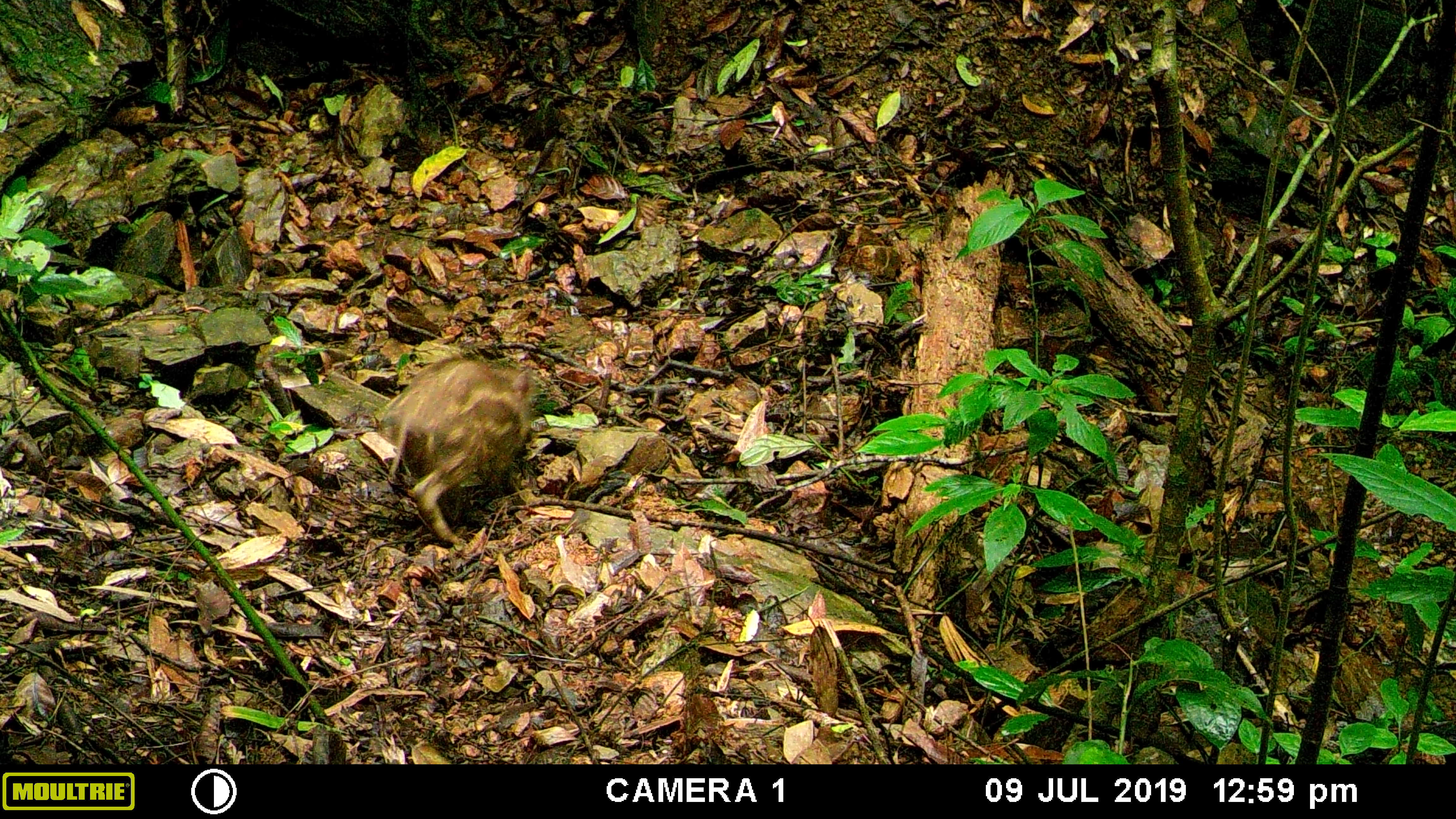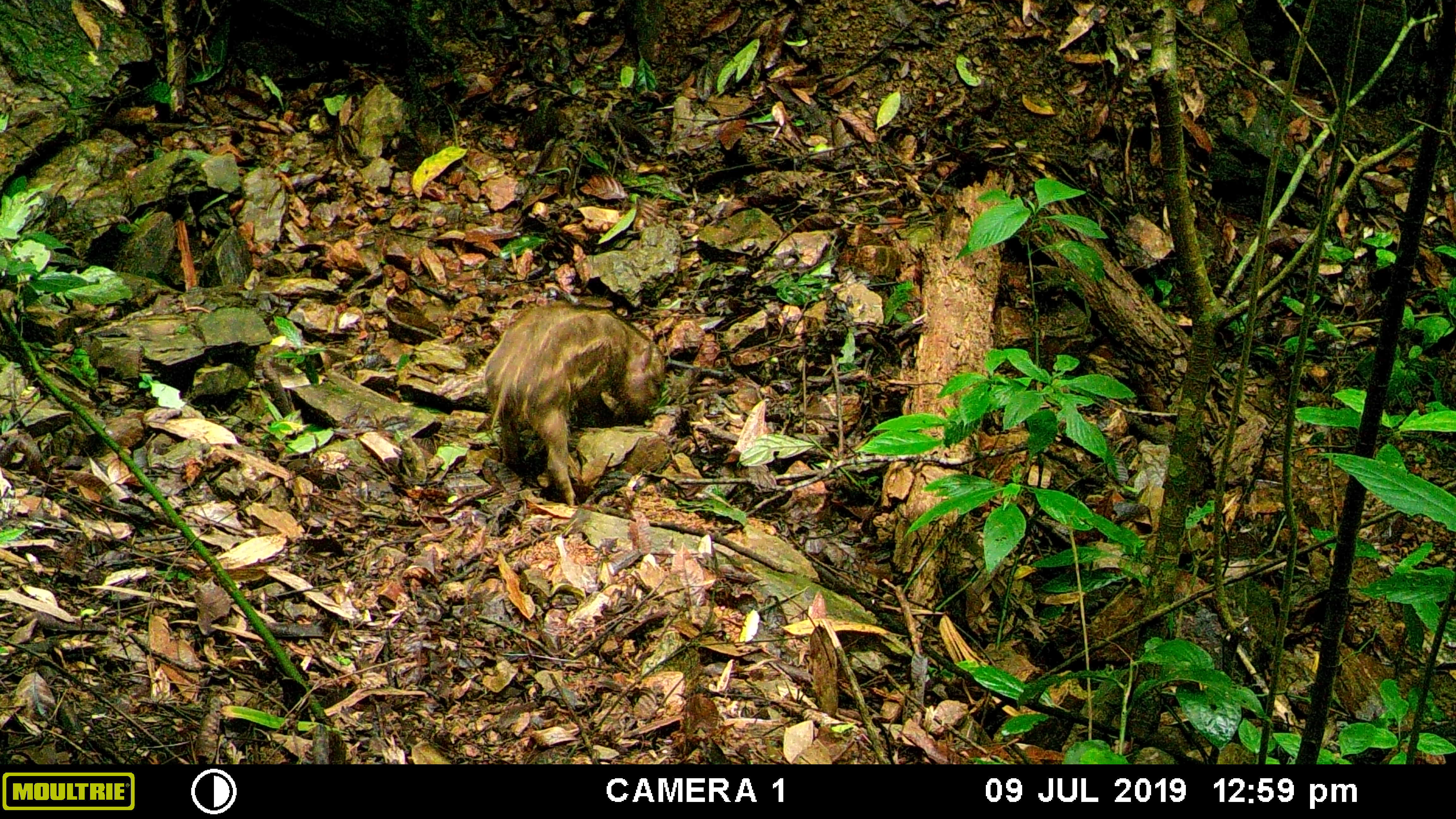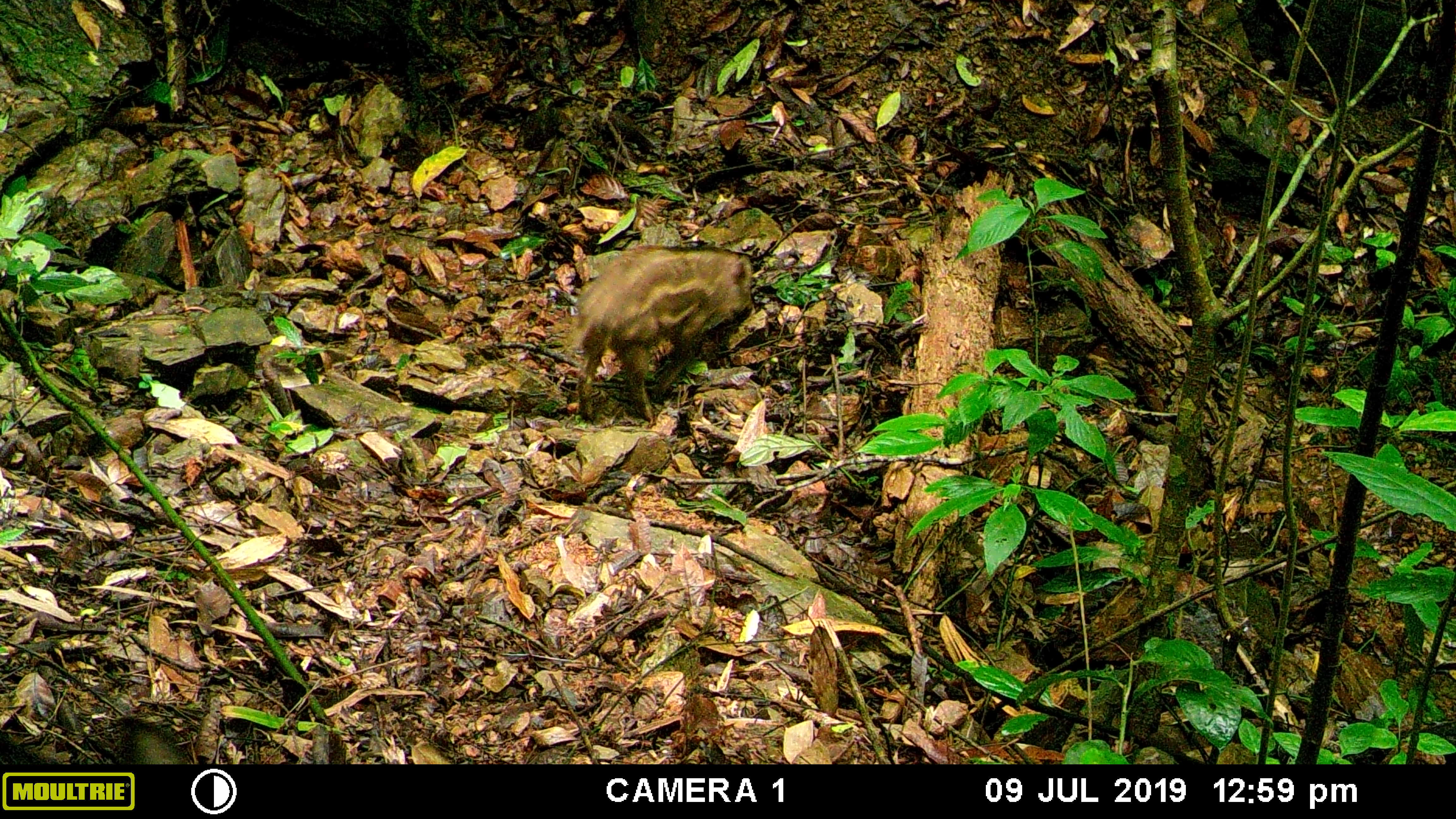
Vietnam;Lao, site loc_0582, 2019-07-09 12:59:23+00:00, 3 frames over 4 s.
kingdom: Animalia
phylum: Chordata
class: Mammalia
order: Artiodactyla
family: Suidae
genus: Sus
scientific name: Sus scrofa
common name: eurasian wild pig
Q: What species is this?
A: Eurasian wild pig (Sus scrofa).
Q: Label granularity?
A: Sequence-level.